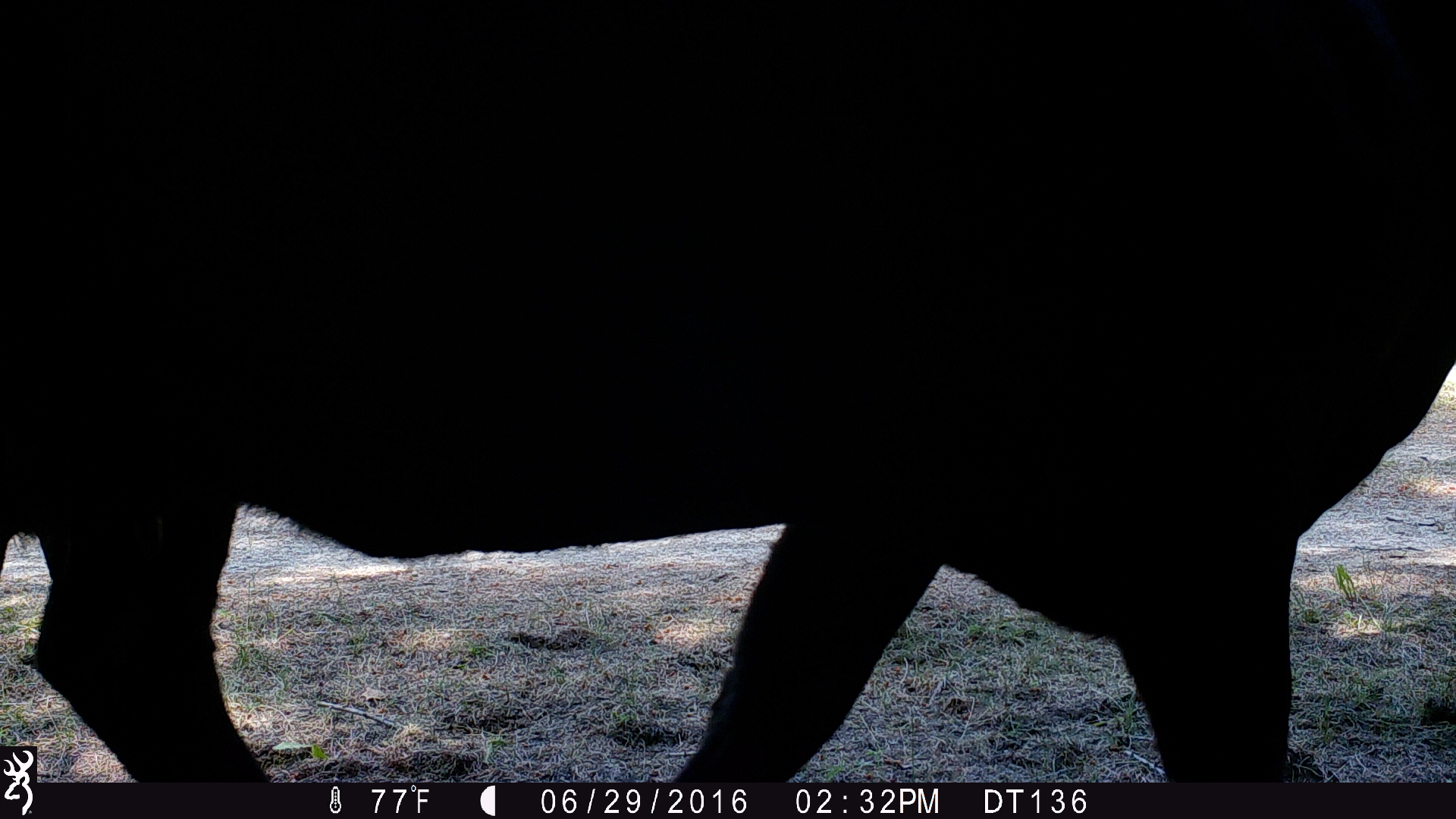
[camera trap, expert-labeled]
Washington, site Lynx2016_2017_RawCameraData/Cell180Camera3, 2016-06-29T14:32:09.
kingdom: Animalia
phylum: Chordata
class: Mammalia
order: Artiodactyla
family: Bovidae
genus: Bos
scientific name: Bos taurus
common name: domestic cattle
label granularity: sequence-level